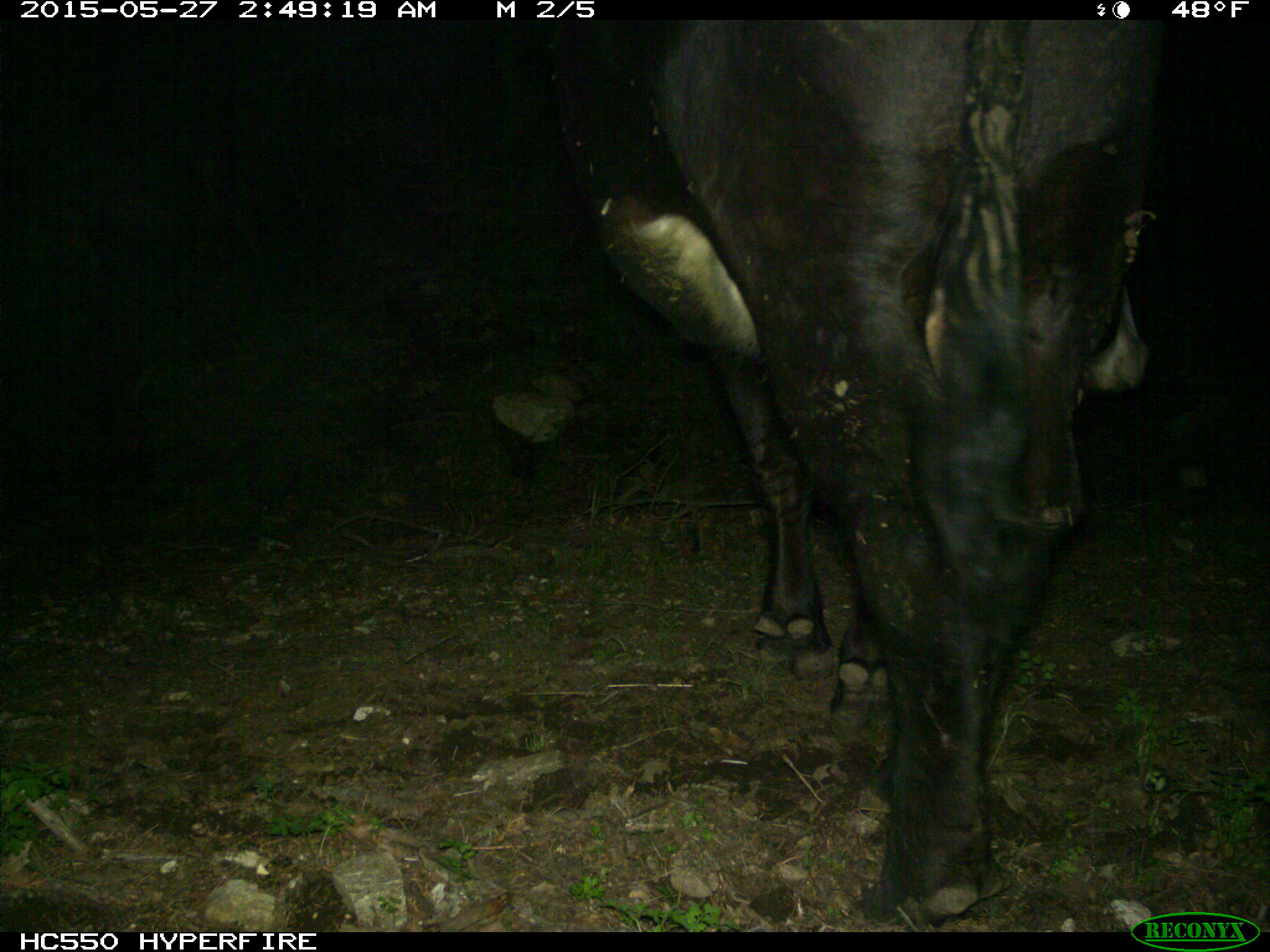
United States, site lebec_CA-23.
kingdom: Animalia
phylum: Chordata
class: Mammalia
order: Artiodactyla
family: Bovidae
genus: Bos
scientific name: Bos taurus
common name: domestic cow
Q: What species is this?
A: Bos taurus (domestic cow).